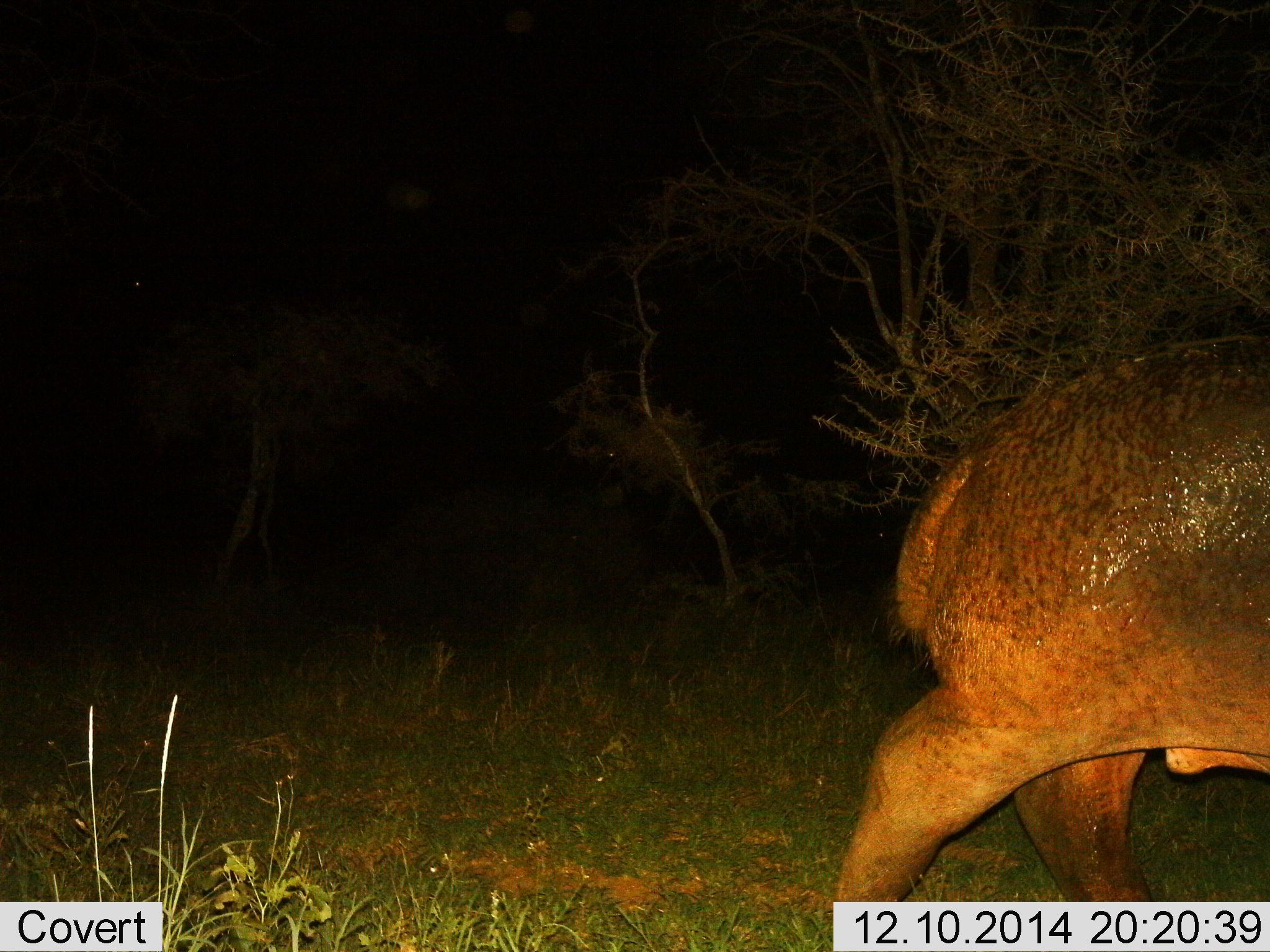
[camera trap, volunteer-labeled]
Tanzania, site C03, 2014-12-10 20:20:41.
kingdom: Animalia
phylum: Chordata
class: Mammalia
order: Artiodactyla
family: Hippopotamidae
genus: Hippopotamus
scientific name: Hippopotamus amphibius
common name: hippopotamus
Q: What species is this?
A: Hippopotamus (Hippopotamus amphibius).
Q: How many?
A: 1.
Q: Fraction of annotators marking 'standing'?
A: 20%.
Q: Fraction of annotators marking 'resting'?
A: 0%.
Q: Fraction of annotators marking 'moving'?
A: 80%.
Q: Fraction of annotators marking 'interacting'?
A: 0%.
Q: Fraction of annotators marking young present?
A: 0%.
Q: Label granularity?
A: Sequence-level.